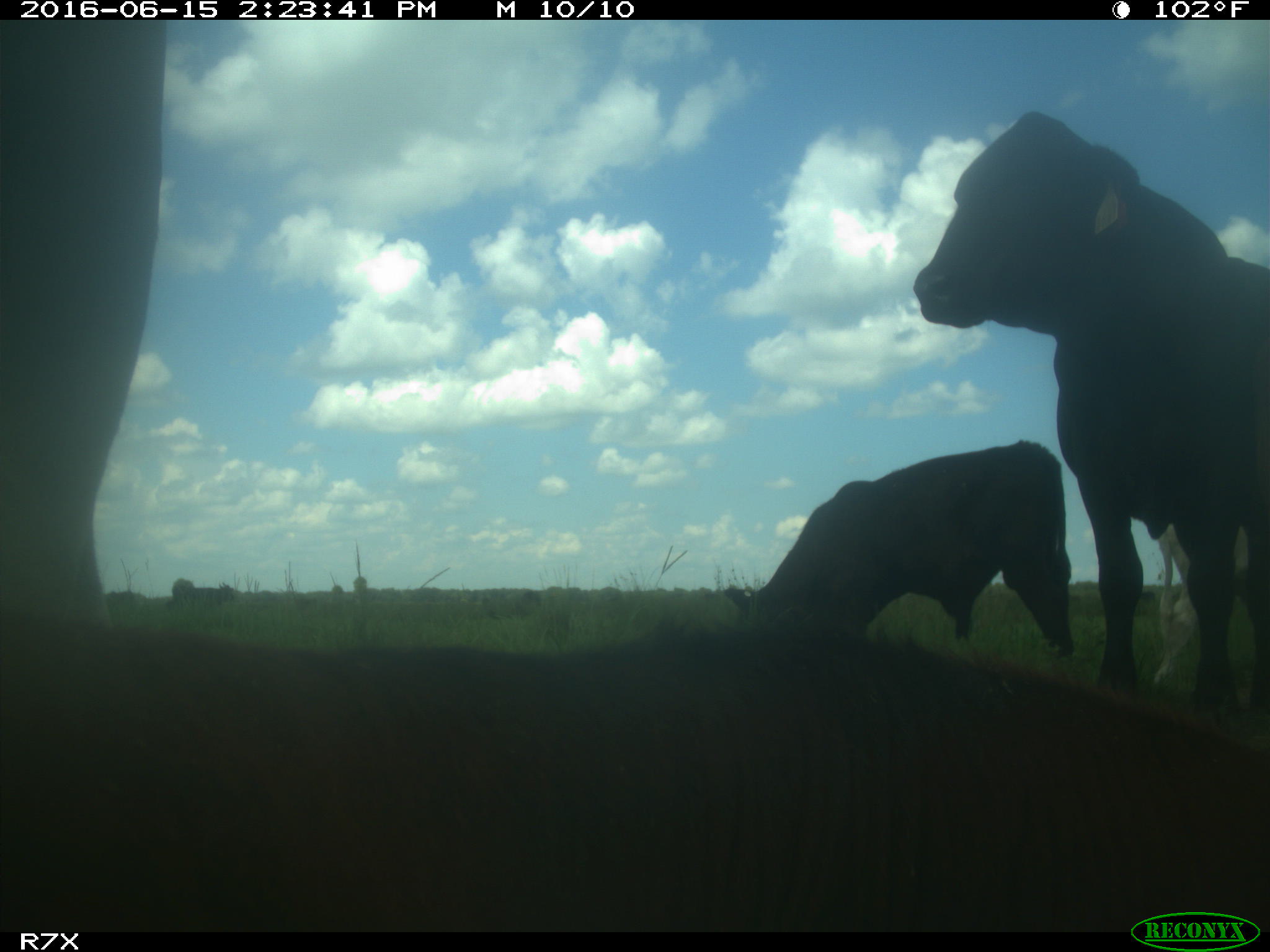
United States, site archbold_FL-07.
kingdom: Animalia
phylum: Chordata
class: Mammalia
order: Artiodactyla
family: Bovidae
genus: Bos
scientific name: Bos taurus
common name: domestic cow